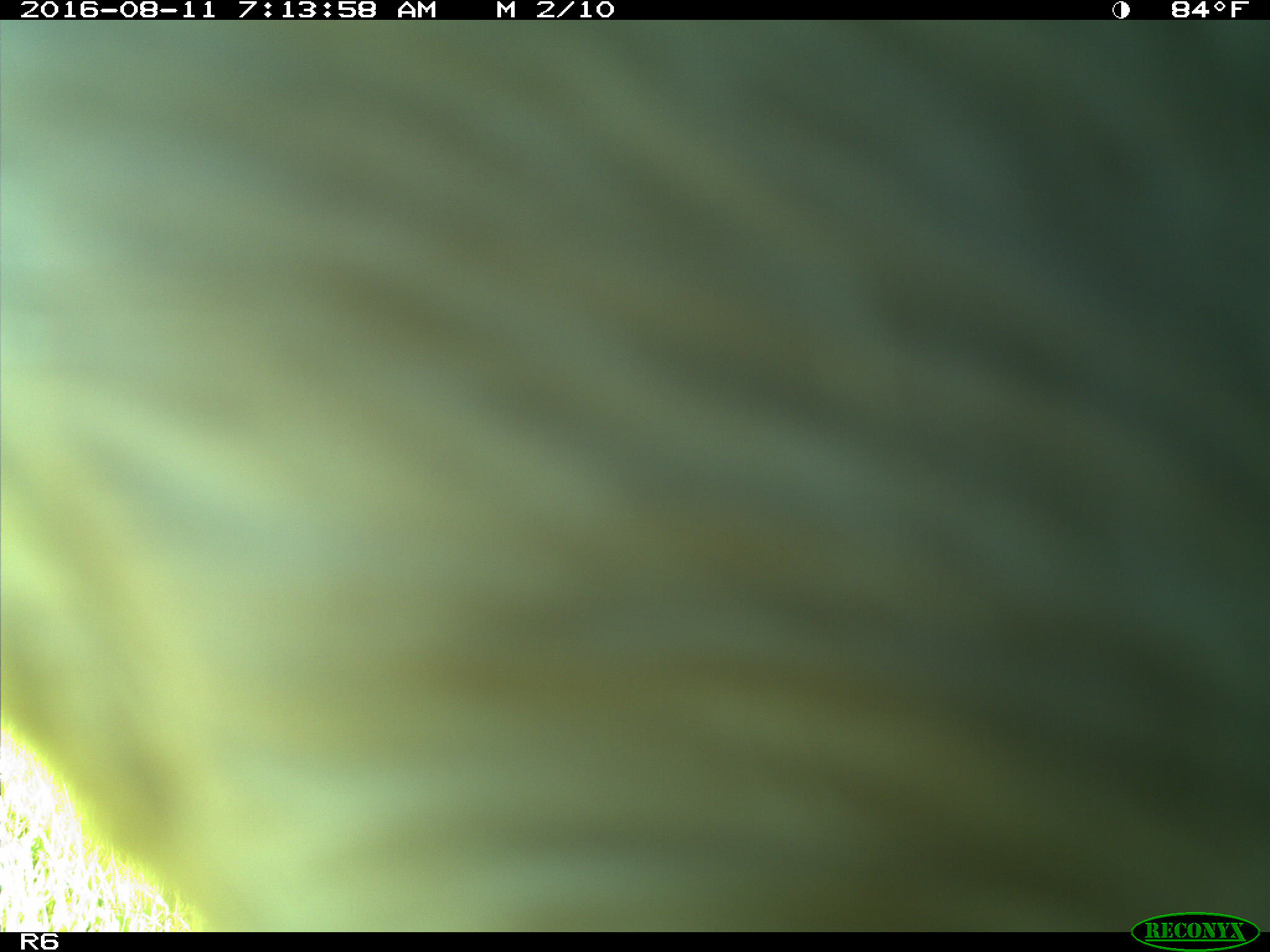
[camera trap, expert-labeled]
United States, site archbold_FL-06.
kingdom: Animalia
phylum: Chordata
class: Mammalia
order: Artiodactyla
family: Bovidae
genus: Bos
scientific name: Bos taurus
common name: domestic cow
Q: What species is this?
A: Bos taurus (domestic cow).